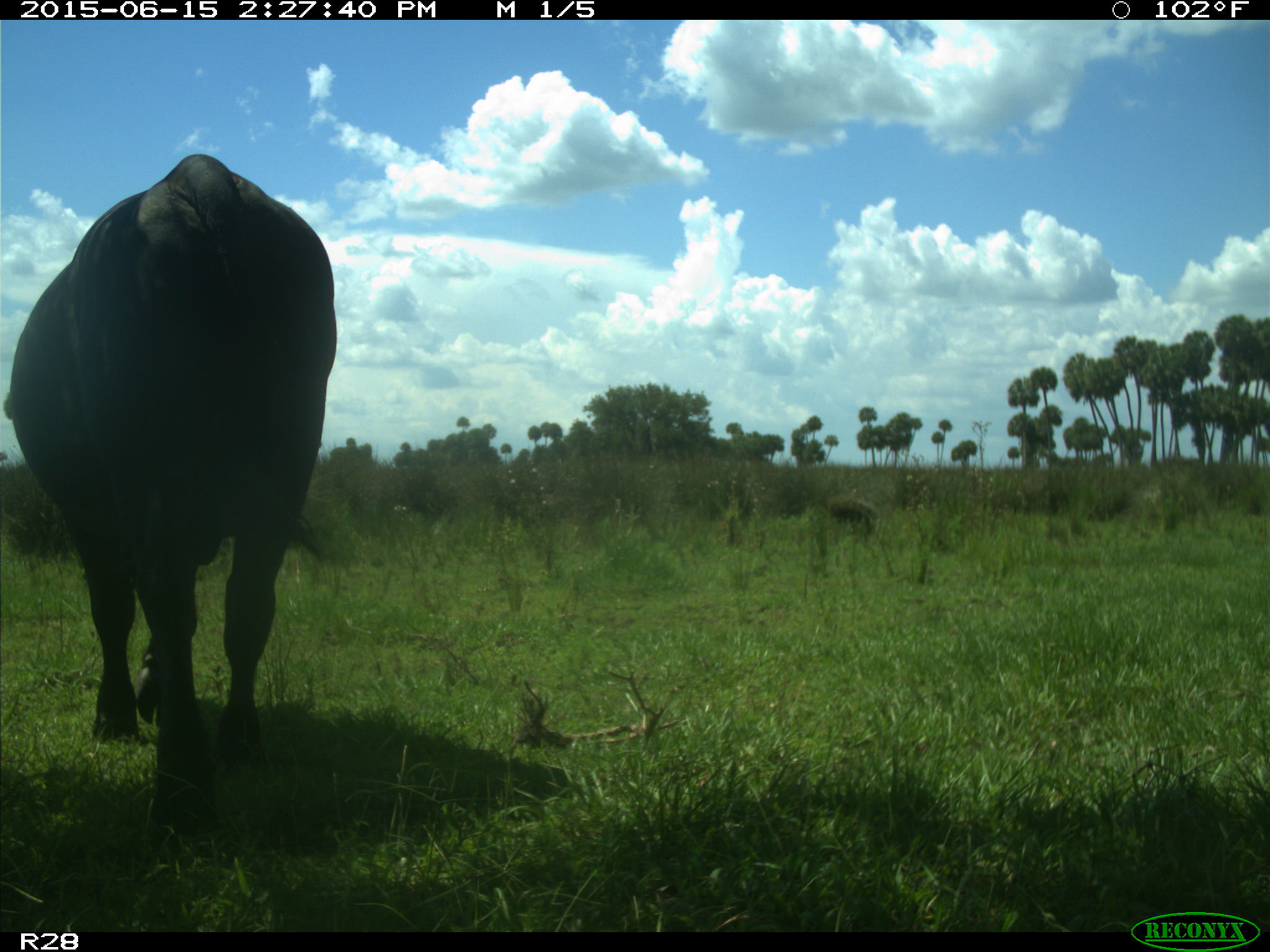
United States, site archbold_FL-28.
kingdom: Animalia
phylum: Chordata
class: Mammalia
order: Artiodactyla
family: Bovidae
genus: Bos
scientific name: Bos taurus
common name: domestic cow